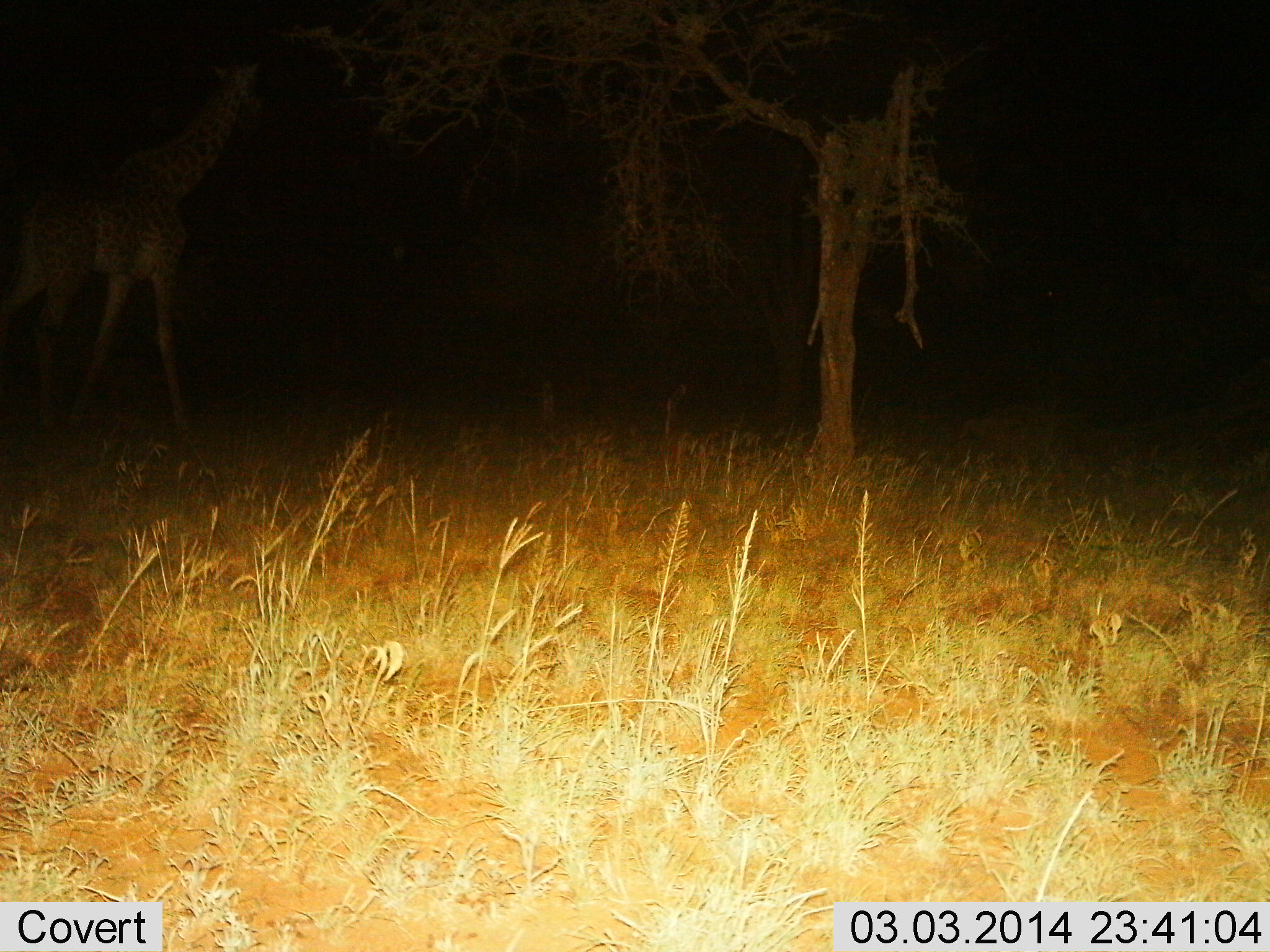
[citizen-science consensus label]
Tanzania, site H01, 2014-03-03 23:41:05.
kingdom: Animalia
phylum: Chordata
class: Mammalia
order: Artiodactyla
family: Giraffidae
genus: Giraffa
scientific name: Giraffa camelopardalis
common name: giraffe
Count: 1.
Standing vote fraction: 60%.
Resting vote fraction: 0%.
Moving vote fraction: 40%.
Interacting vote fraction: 0%.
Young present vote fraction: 0%.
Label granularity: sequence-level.